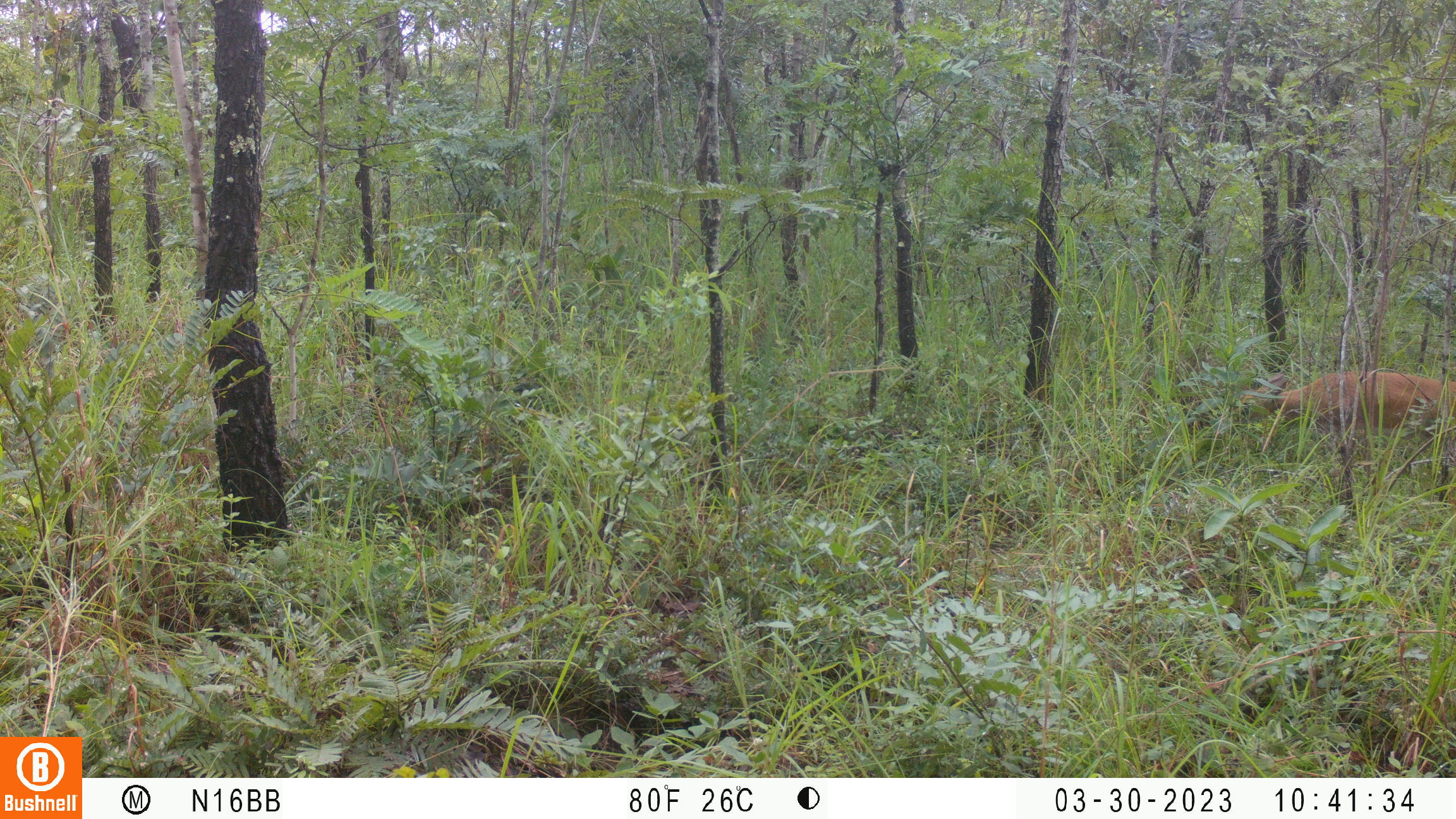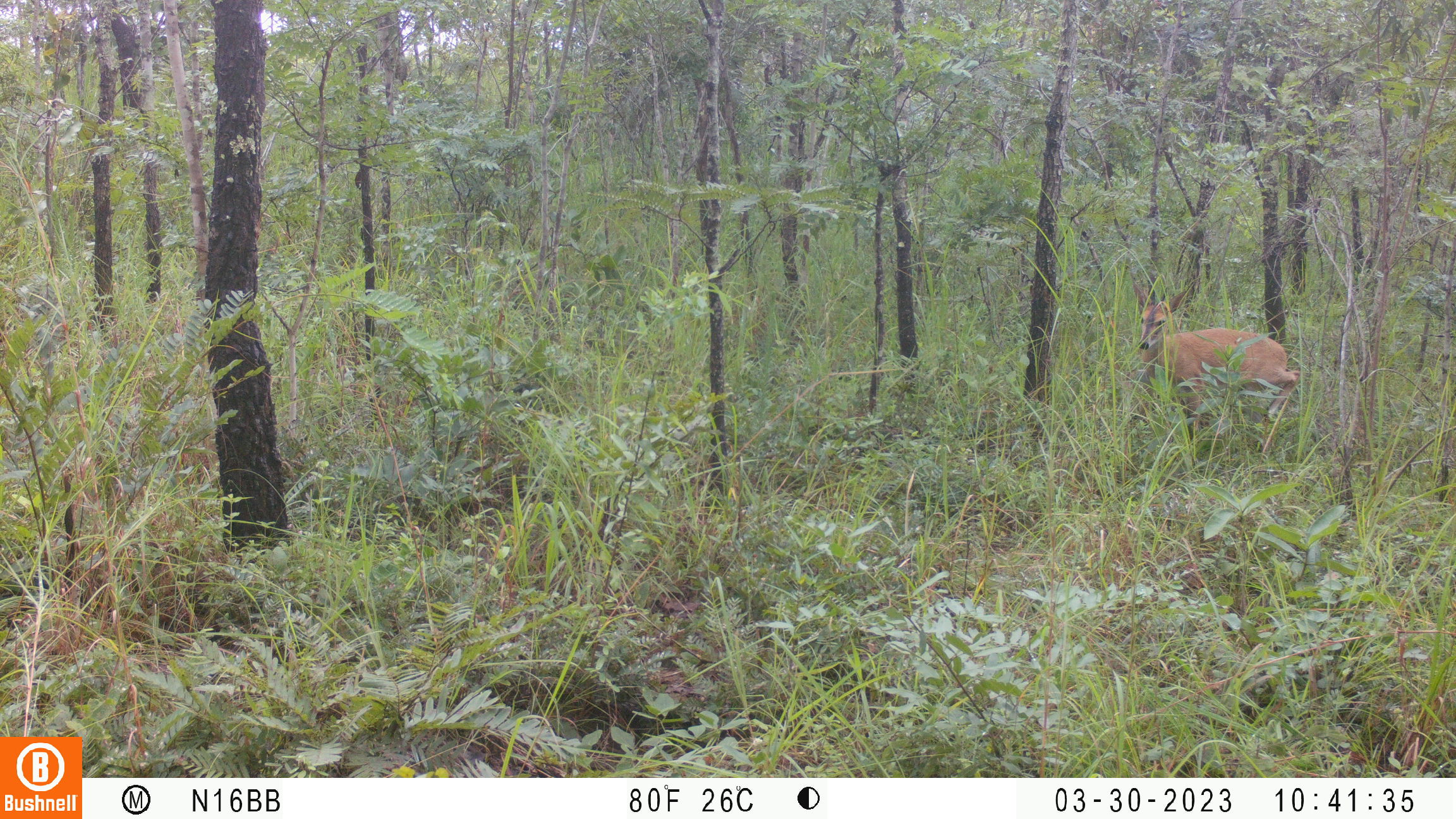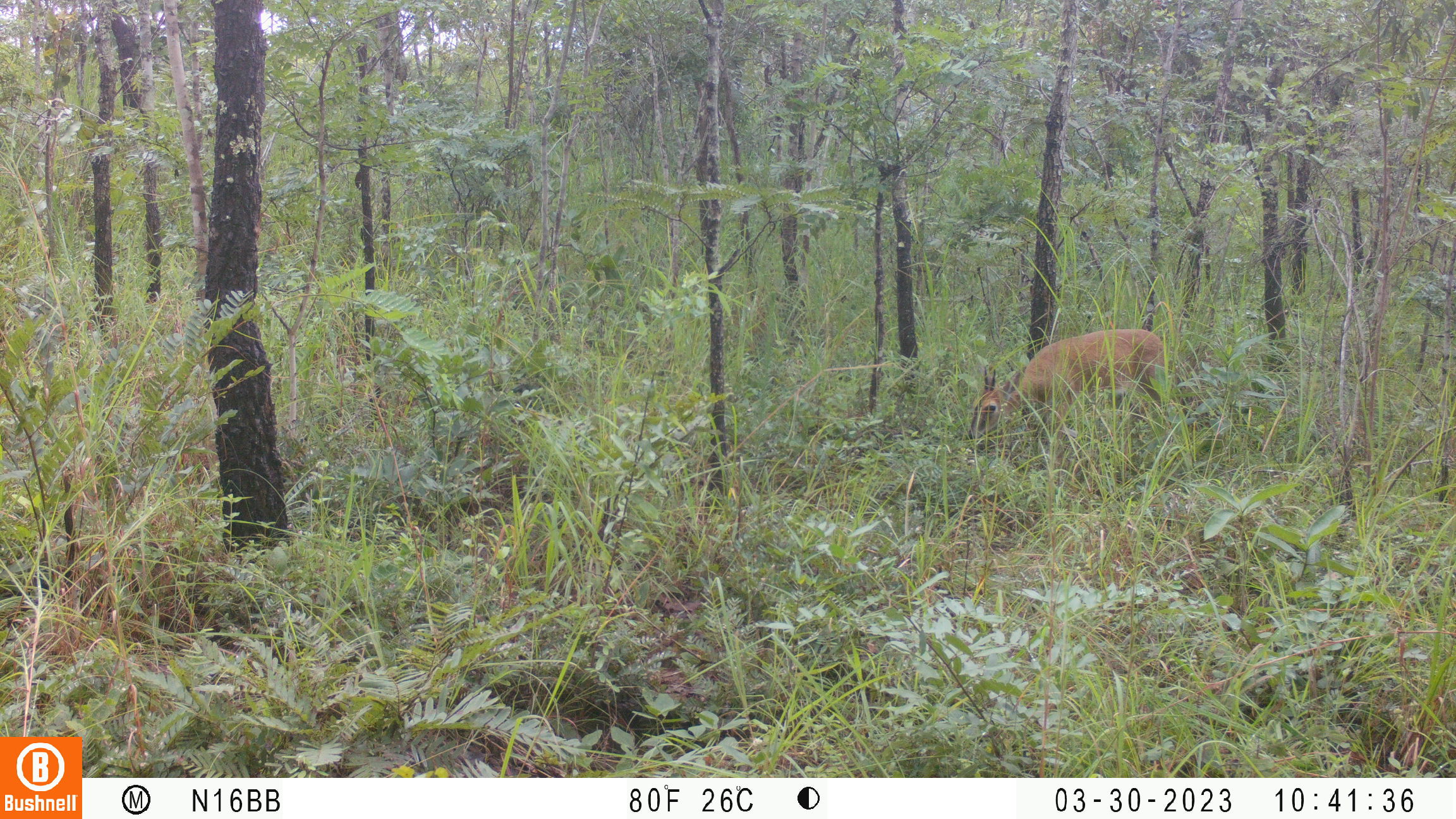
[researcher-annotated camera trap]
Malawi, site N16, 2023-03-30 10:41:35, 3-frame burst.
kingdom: Animalia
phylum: Chordata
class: Mammalia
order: Artiodactyla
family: Bovidae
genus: Sylvicapra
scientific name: Sylvicapra grimmia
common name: common duiker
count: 1